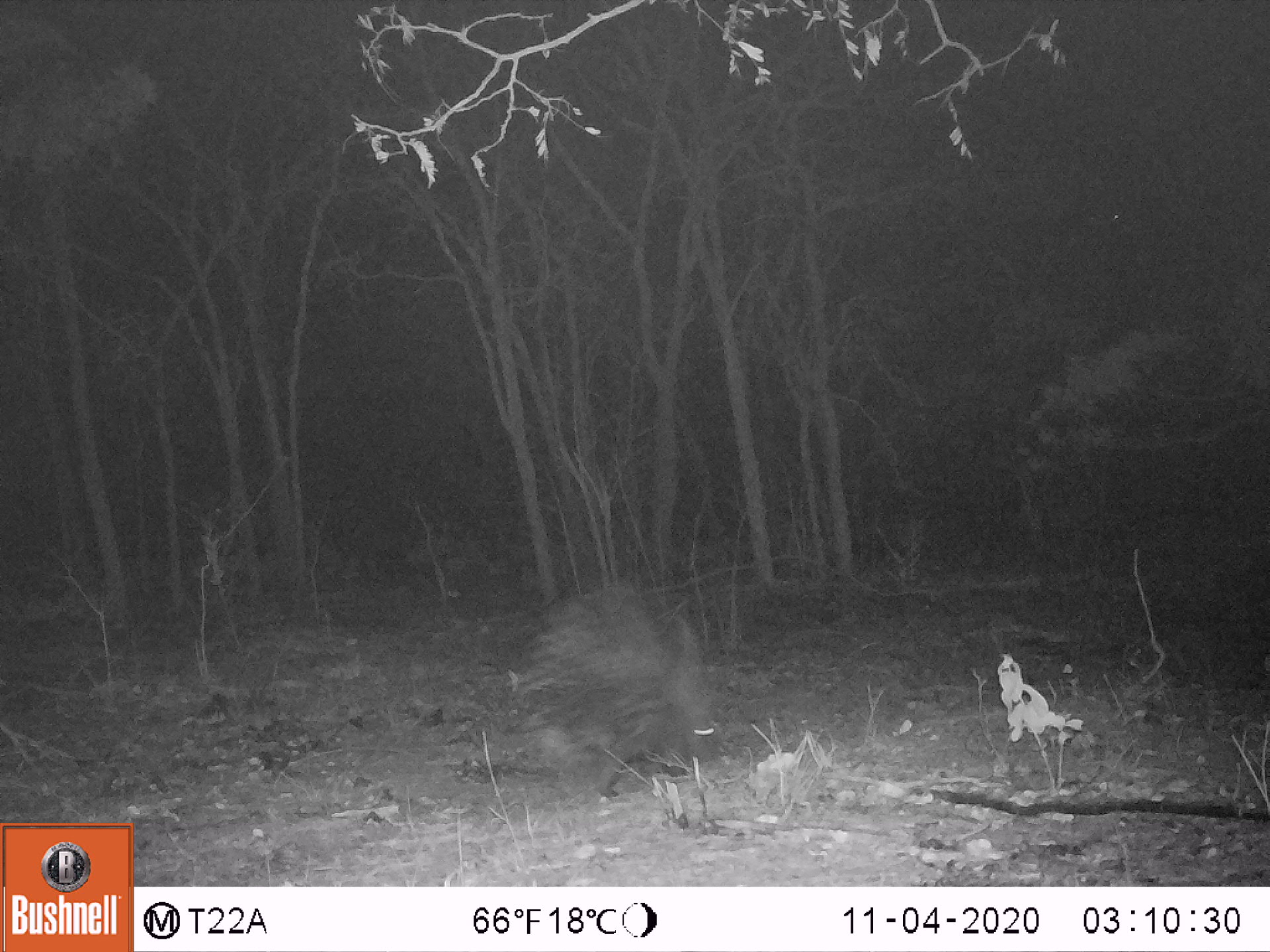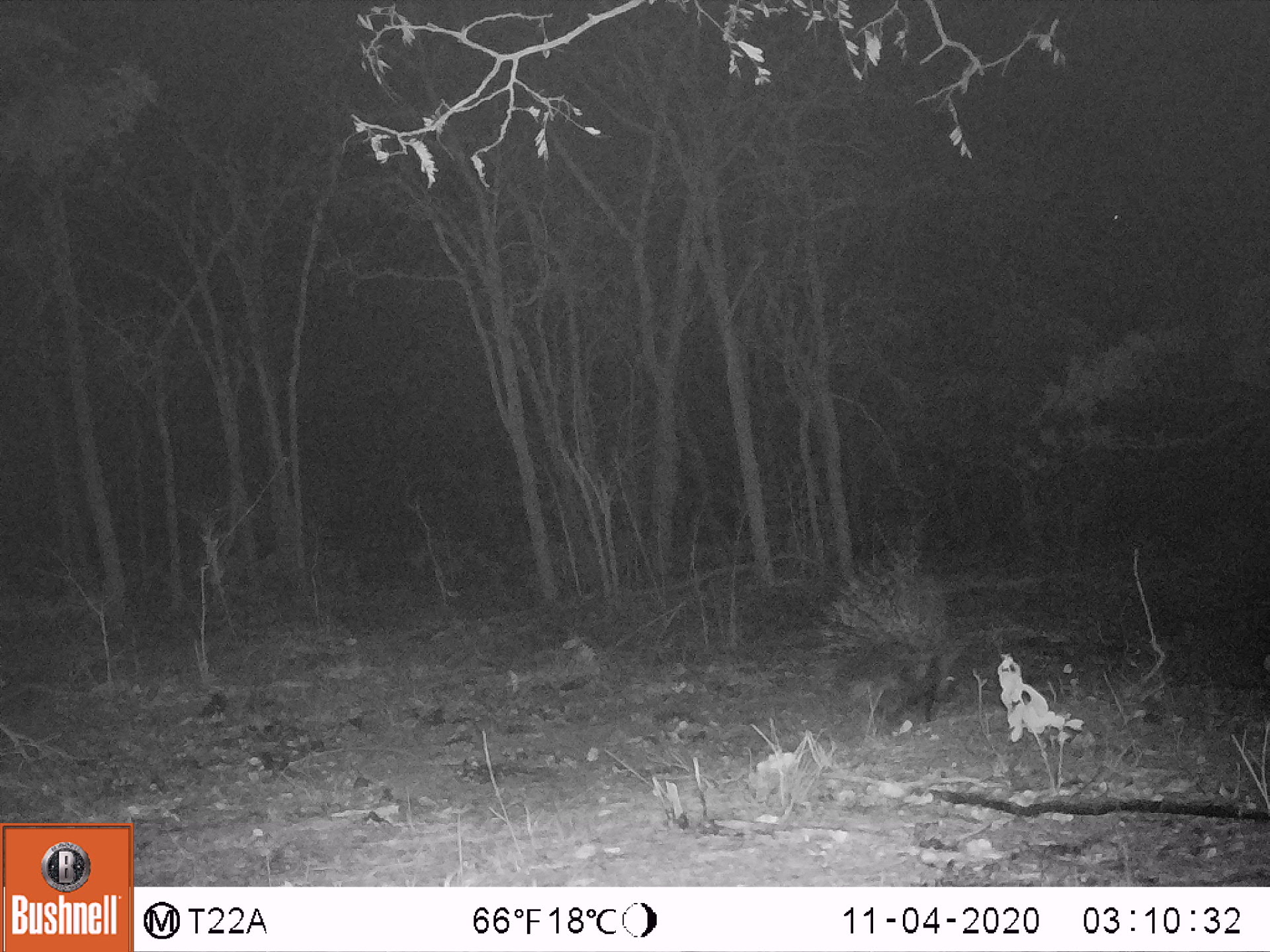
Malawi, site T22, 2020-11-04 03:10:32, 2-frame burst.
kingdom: Animalia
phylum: Chordata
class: Mammalia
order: Rodentia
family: Hystricidae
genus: Hystrix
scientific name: Hystrix africaeaustralis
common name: cape porcupine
Cape porcupine (Hystrix africaeaustralis), count 1.